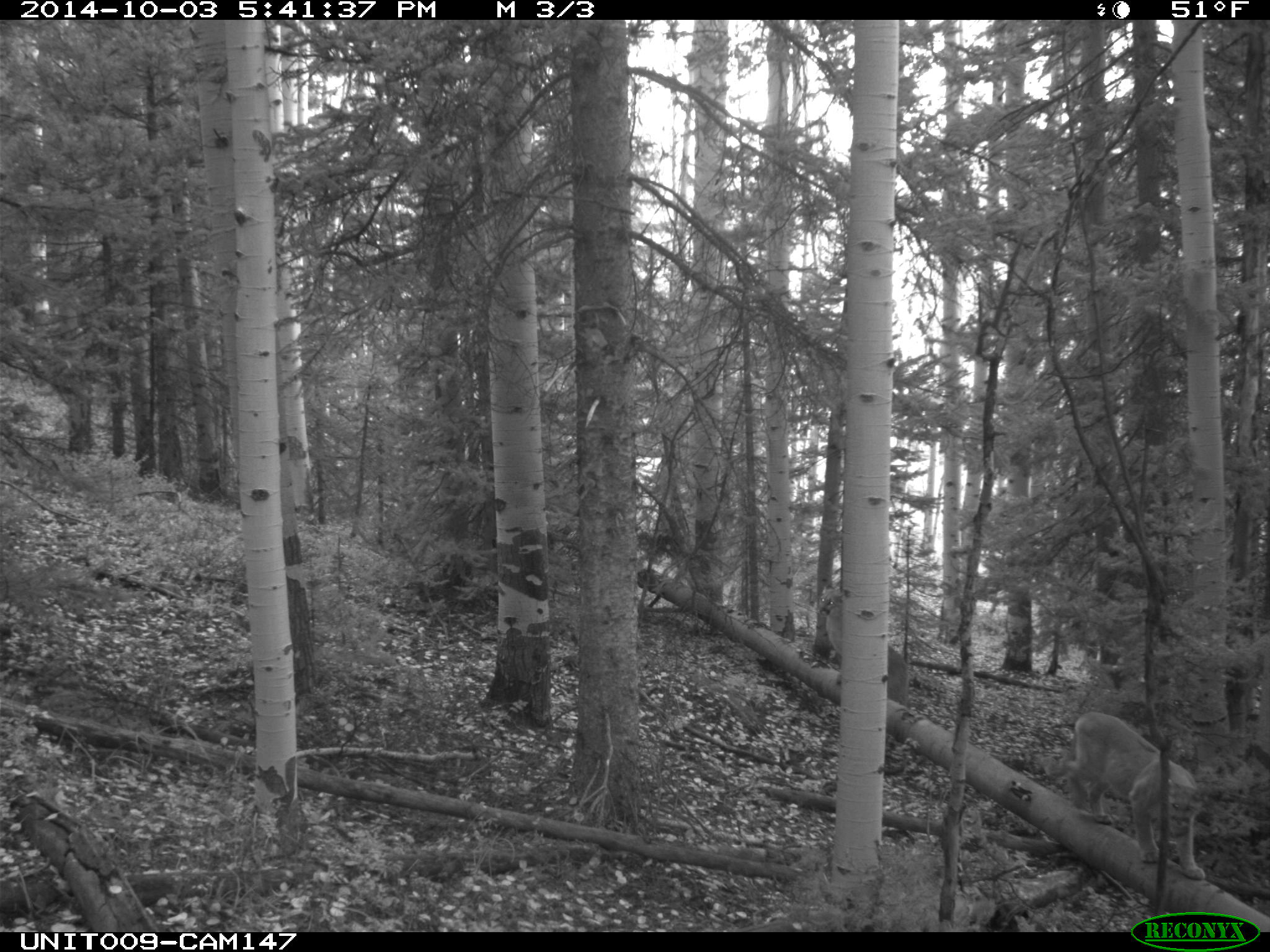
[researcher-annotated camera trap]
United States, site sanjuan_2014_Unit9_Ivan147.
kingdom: Animalia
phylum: Chordata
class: Mammalia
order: Carnivora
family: Felidae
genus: Puma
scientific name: Puma concolor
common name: mountain lion